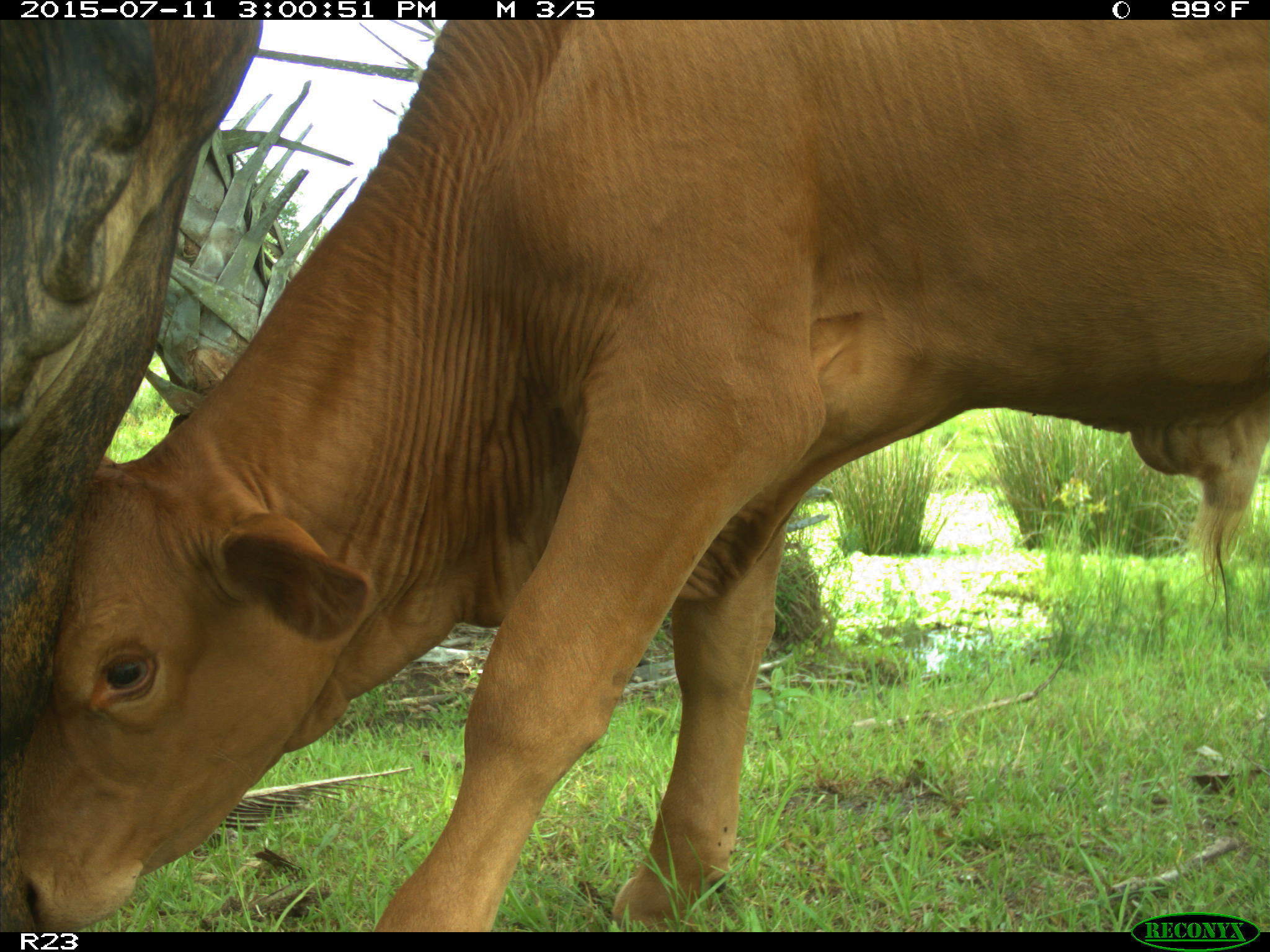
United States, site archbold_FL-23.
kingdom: Animalia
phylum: Chordata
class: Mammalia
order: Artiodactyla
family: Bovidae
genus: Bos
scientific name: Bos taurus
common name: domestic cow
Bos taurus (domestic cow).